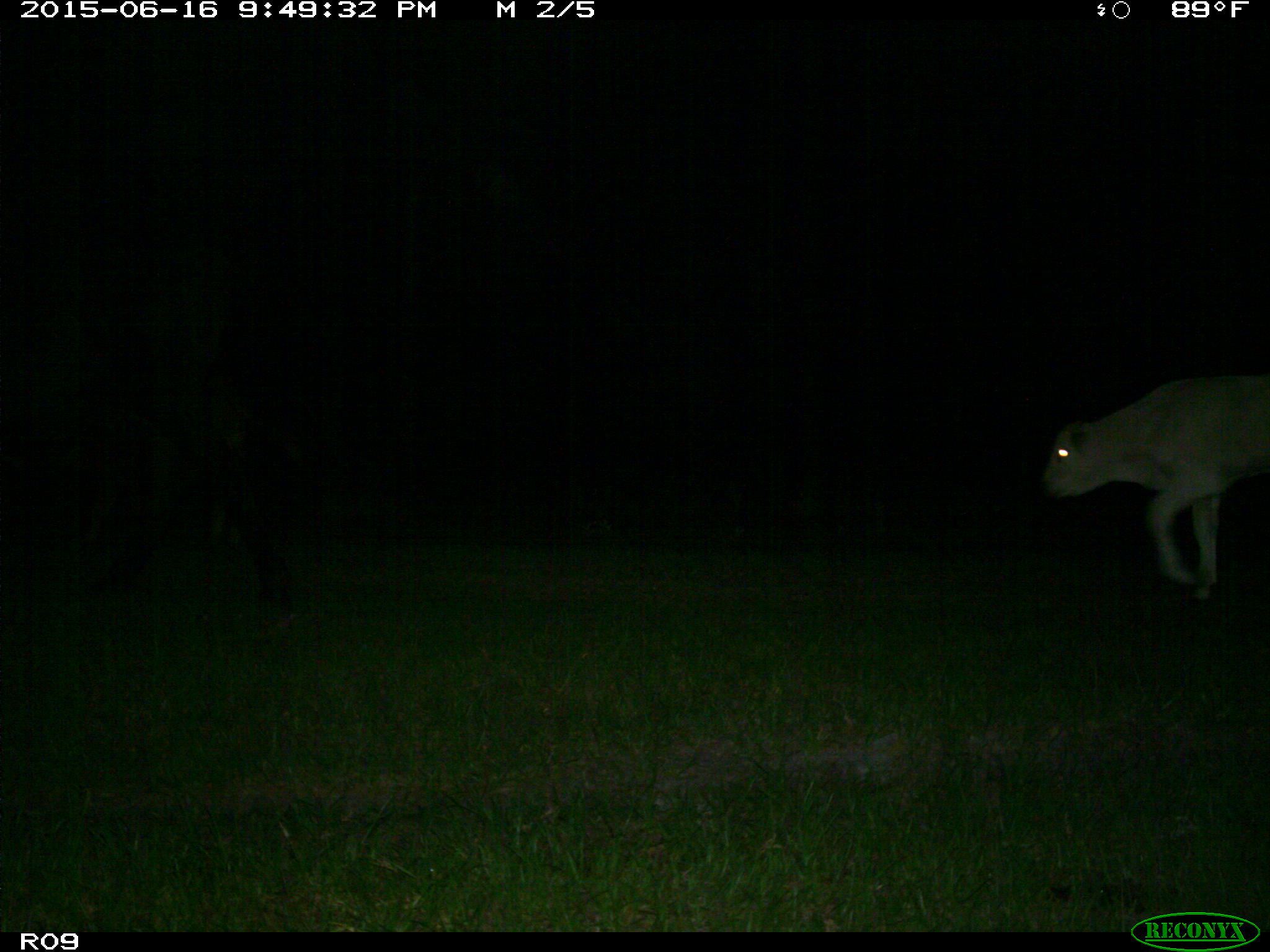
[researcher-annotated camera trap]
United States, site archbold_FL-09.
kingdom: Animalia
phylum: Chordata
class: Mammalia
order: Artiodactyla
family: Bovidae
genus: Bos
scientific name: Bos taurus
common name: domestic cow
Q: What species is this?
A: Bos taurus (domestic cow).